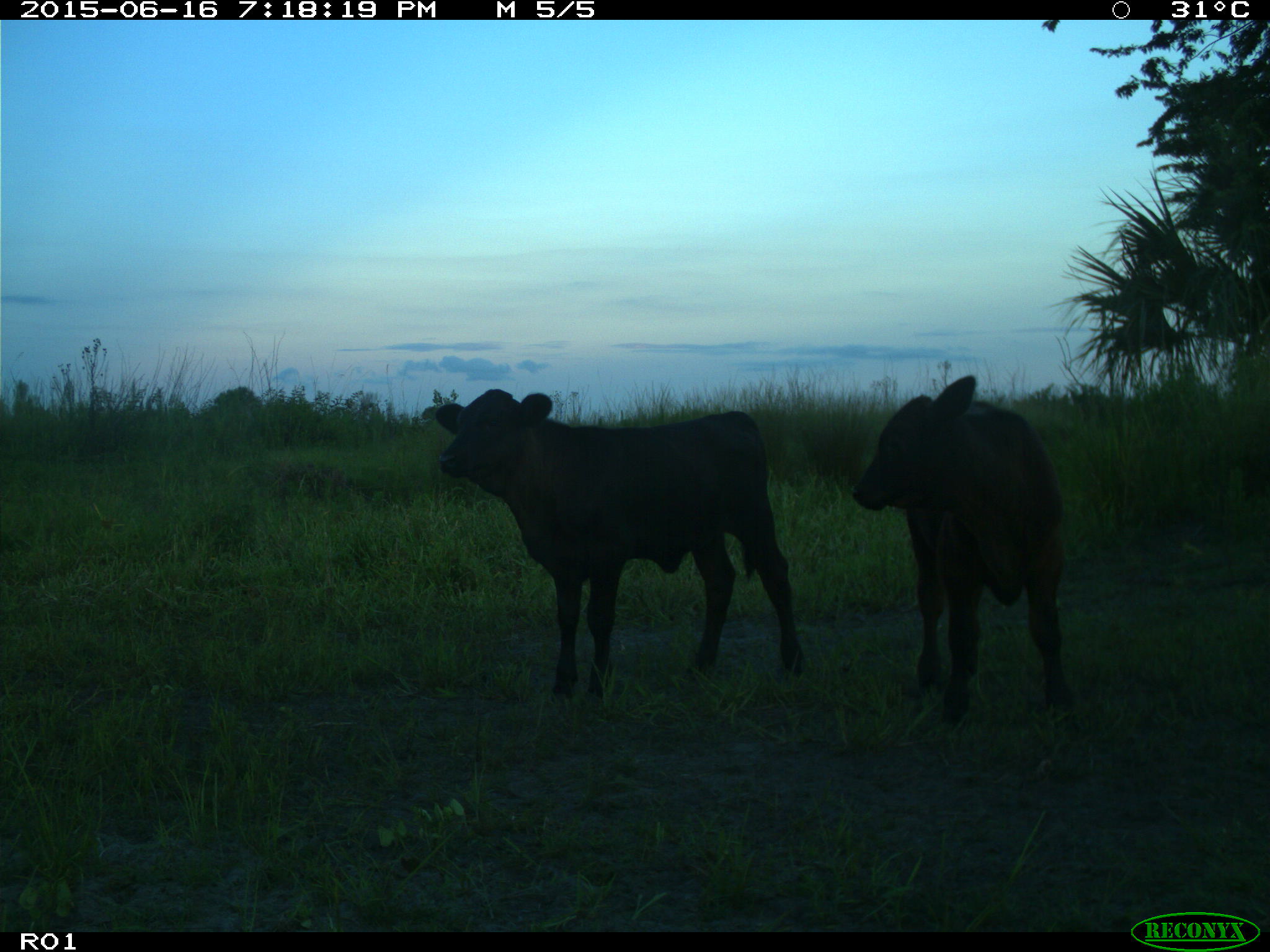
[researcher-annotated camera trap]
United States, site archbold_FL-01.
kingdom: Animalia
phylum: Chordata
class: Mammalia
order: Artiodactyla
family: Bovidae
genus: Bos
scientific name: Bos taurus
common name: domestic cow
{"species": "Bos taurus (domestic cow)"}